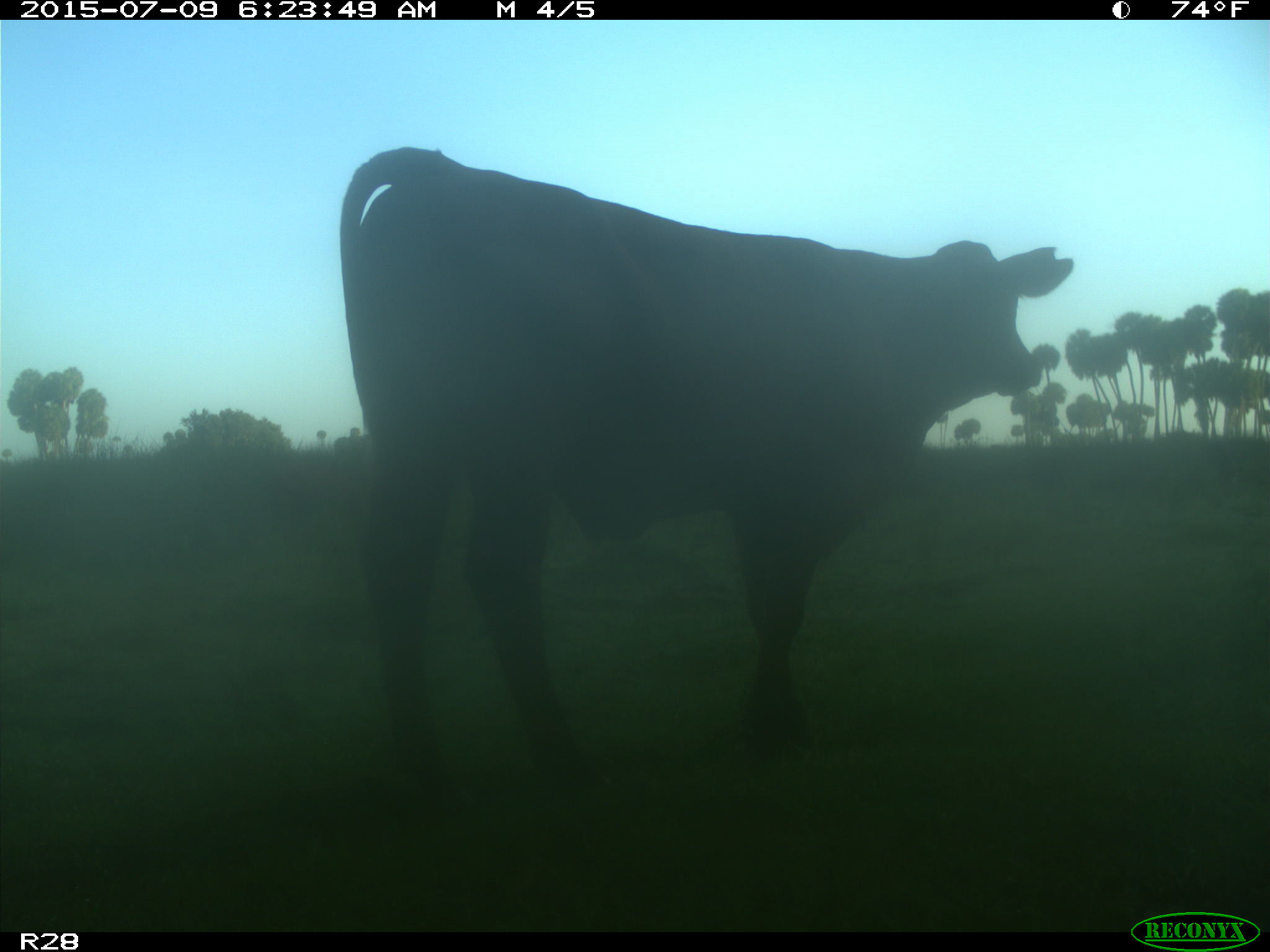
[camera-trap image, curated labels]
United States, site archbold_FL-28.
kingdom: Animalia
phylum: Chordata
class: Mammalia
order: Artiodactyla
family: Bovidae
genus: Bos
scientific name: Bos taurus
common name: domestic cow